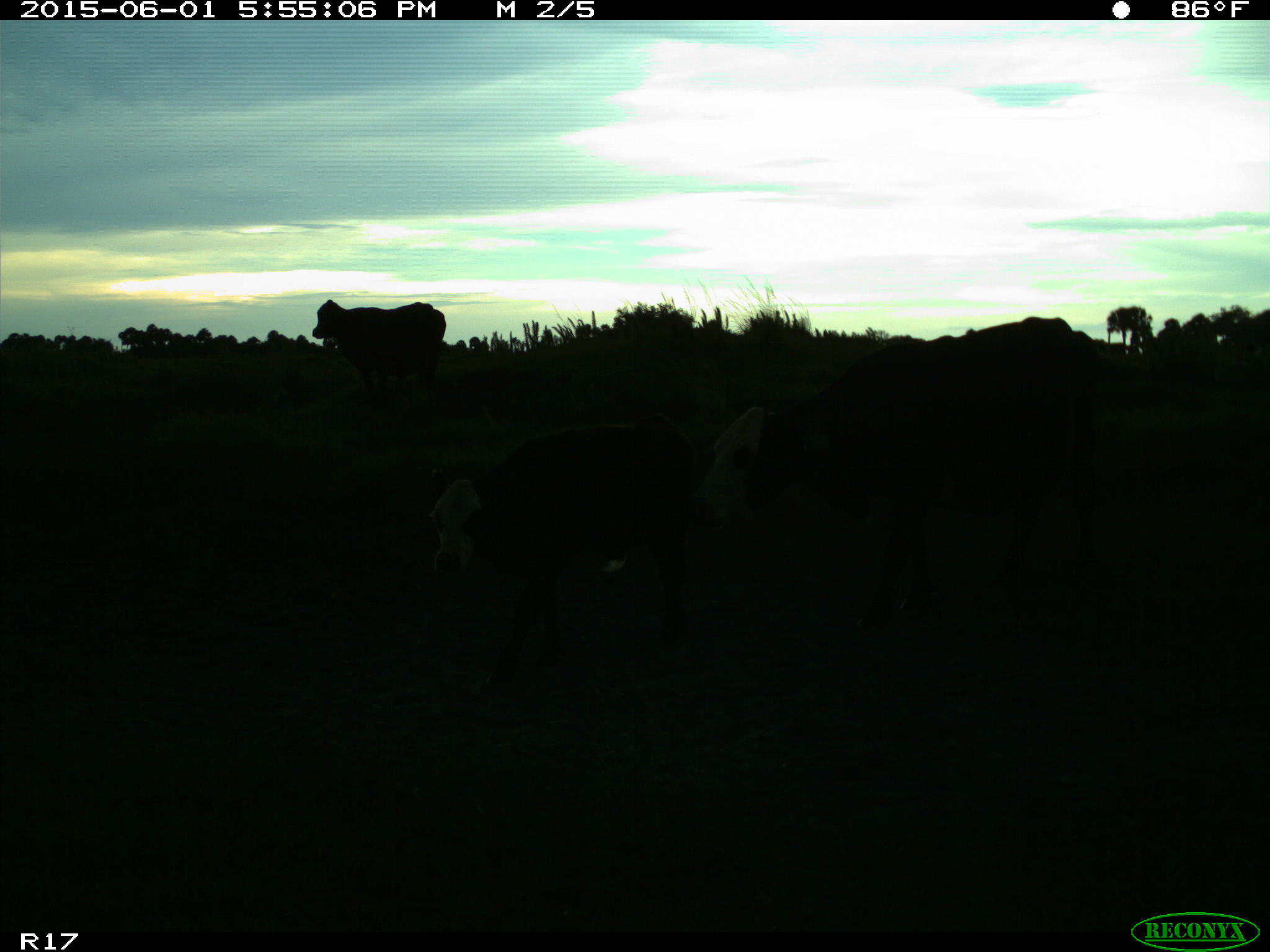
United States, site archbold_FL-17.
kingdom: Animalia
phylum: Chordata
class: Mammalia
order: Artiodactyla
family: Bovidae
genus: Bos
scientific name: Bos taurus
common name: domestic cow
Bos taurus (domestic cow).